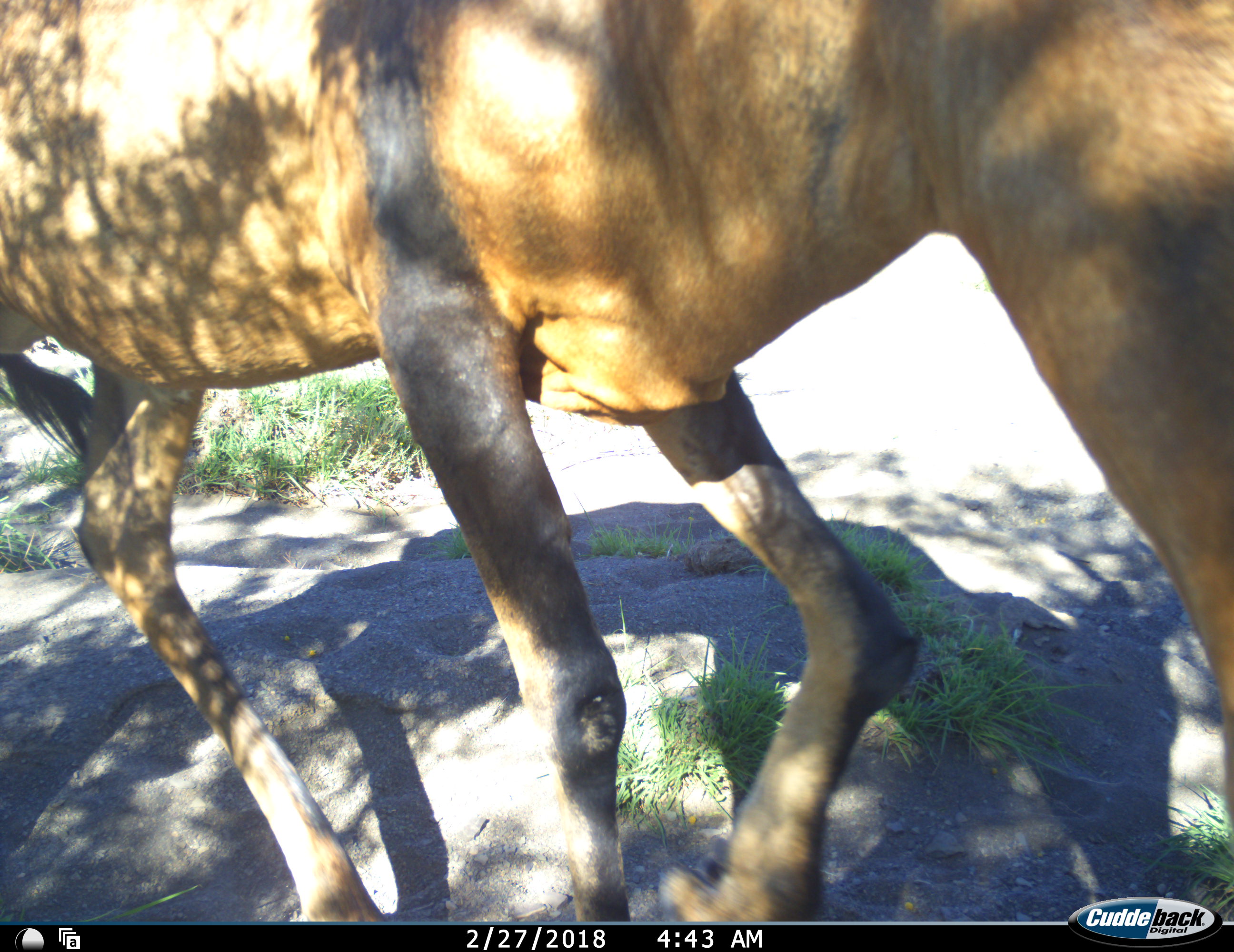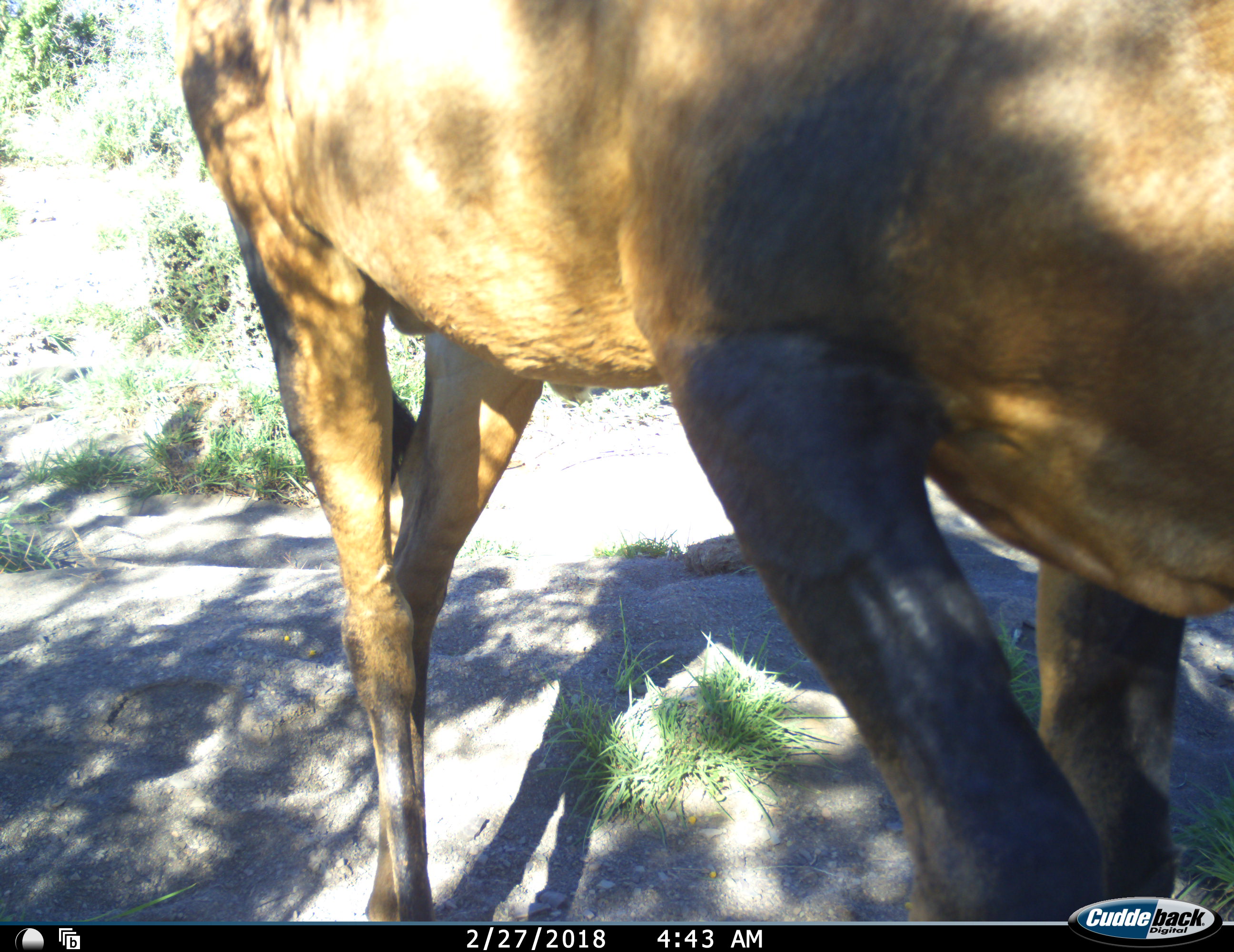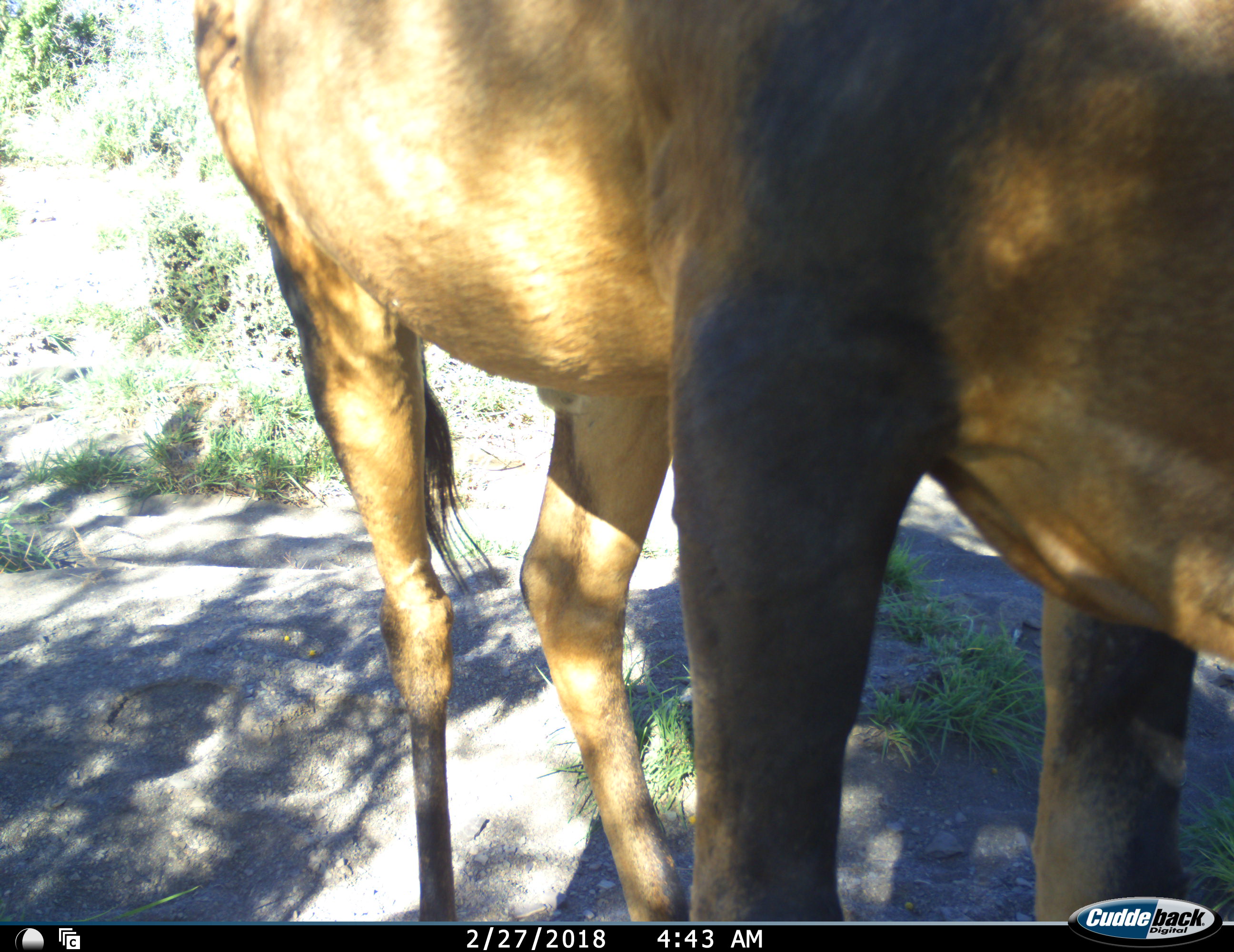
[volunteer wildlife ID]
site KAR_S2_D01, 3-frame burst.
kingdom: Animalia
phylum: Chordata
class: Mammalia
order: Artiodactyla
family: Bovidae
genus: Alcelaphus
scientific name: Alcelaphus buselaphus caama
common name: red hartebeest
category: hartebeestred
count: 1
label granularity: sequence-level